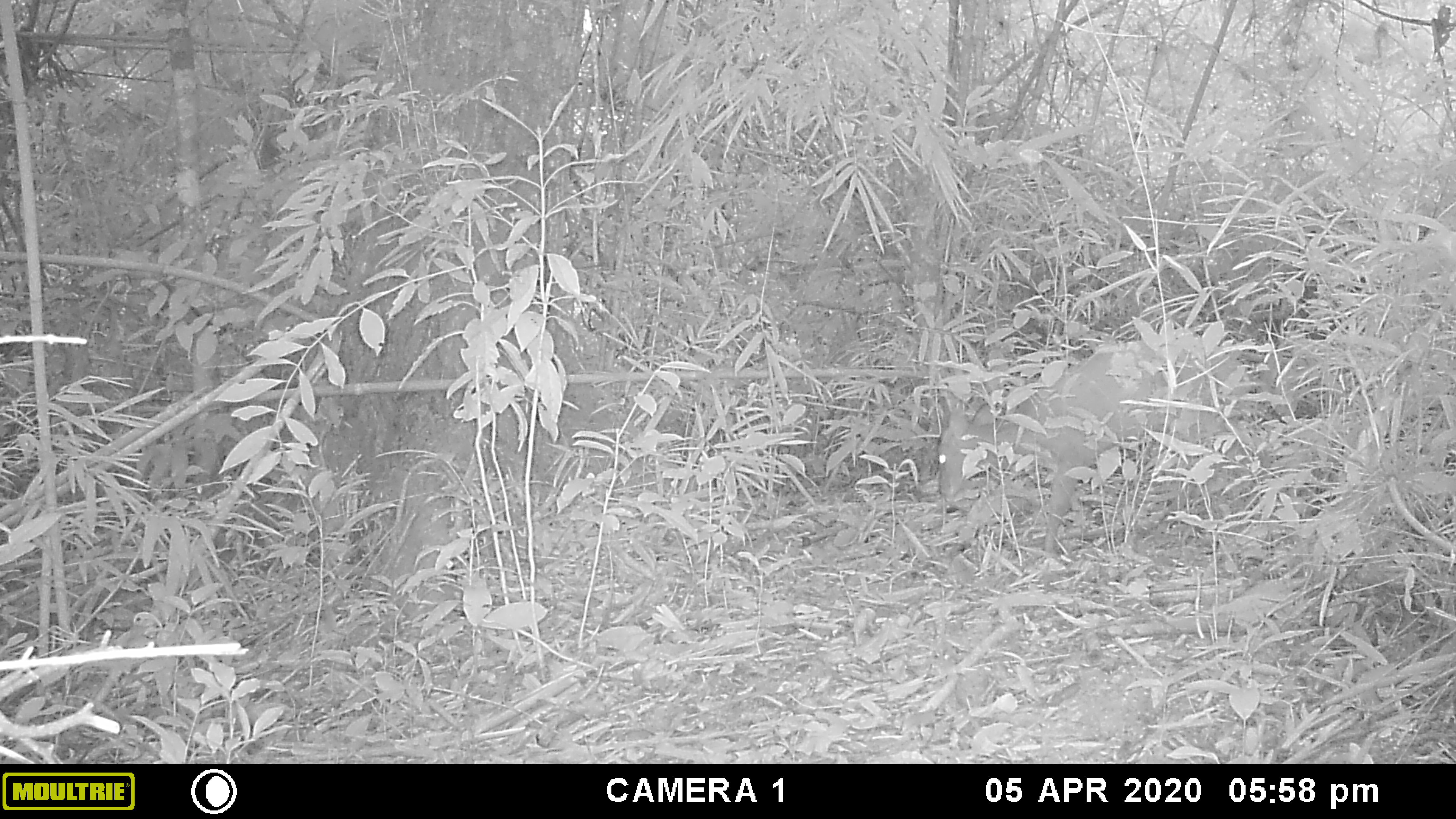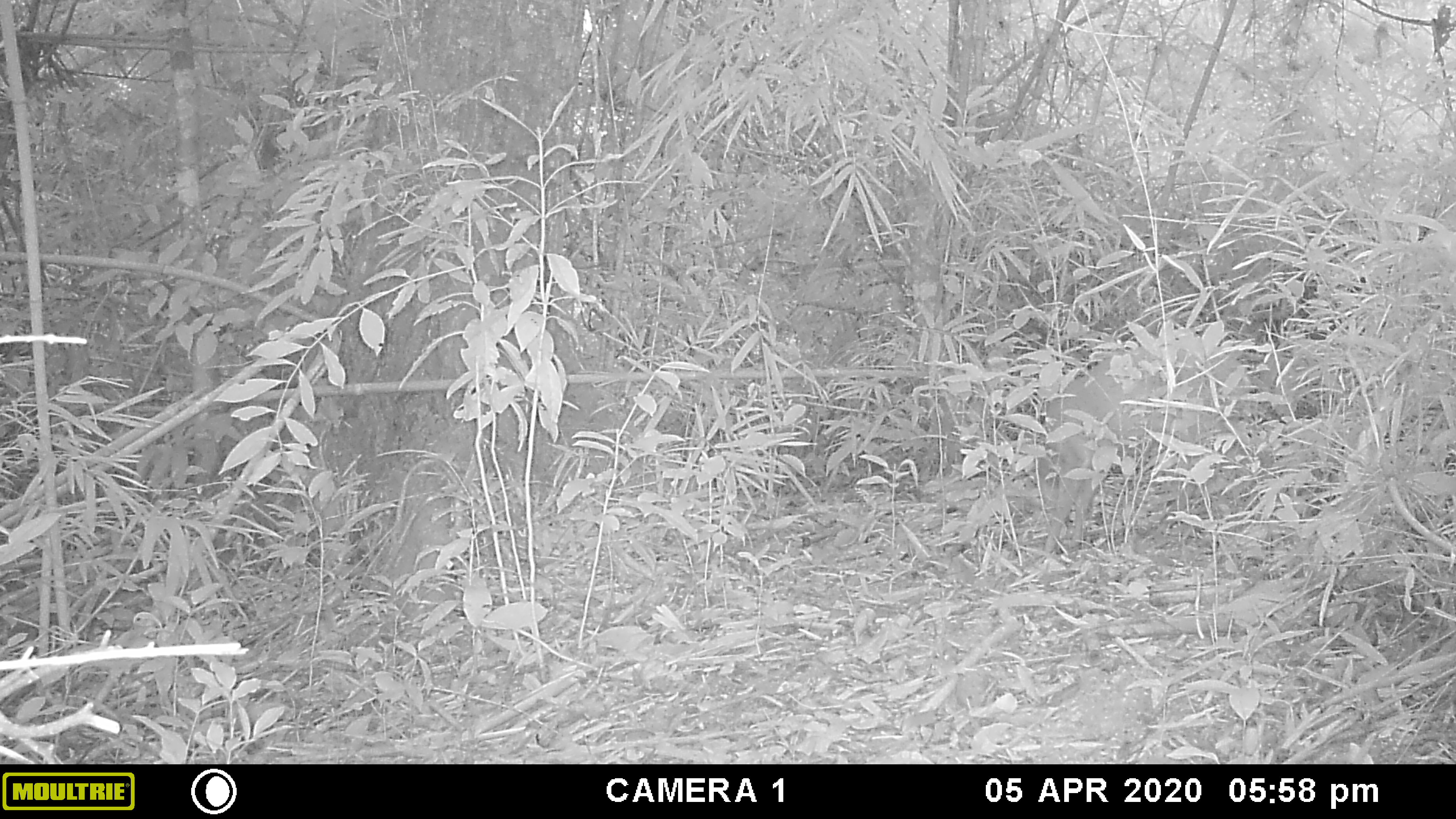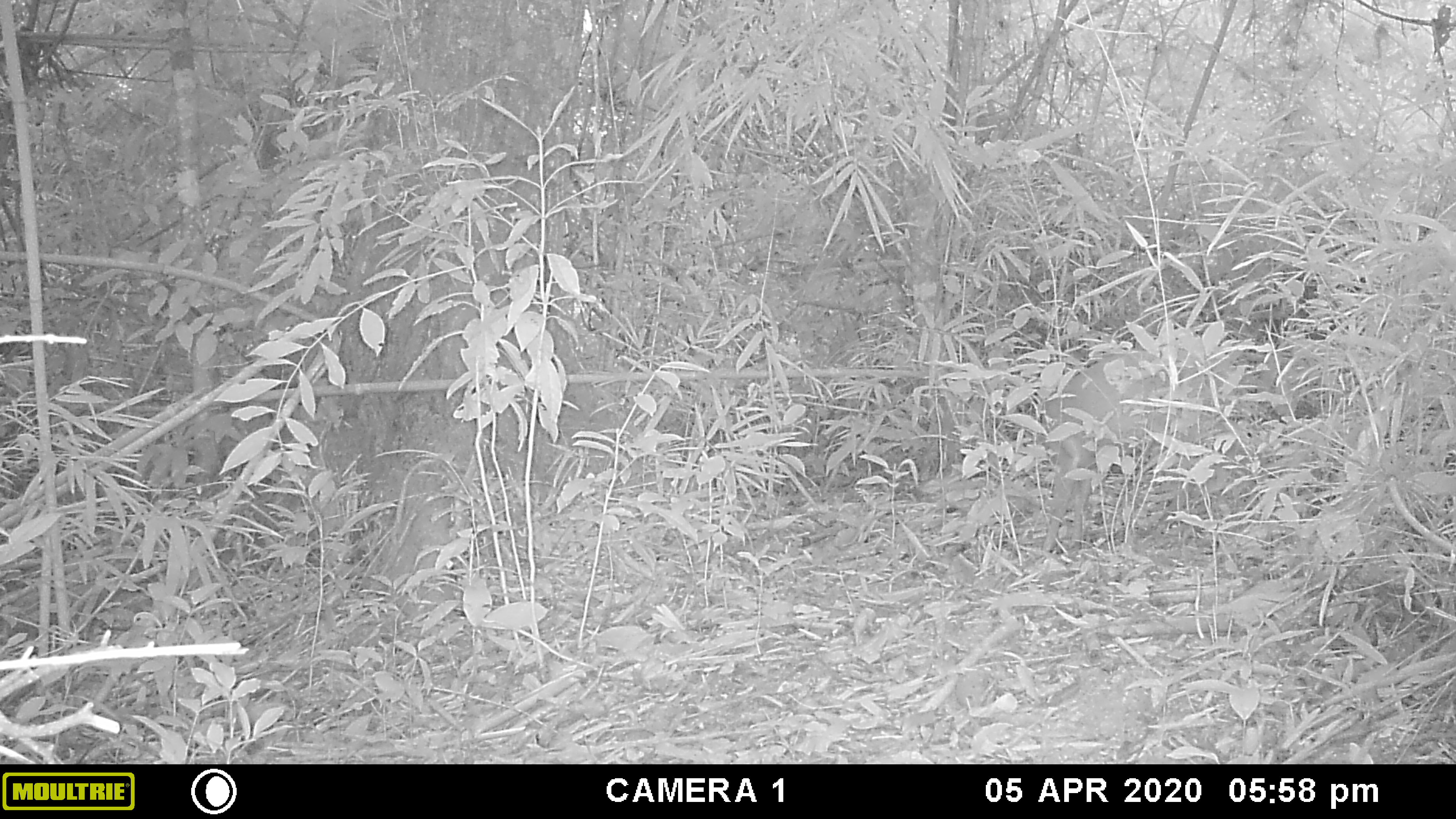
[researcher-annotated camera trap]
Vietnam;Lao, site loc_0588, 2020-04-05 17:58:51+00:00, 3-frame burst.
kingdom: Animalia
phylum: Chordata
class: Mammalia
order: Artiodactyla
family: Cervidae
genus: Muntiacus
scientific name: Muntiacus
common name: muntjacs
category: unidentified muntjac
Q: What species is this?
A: Unidentified muntjac (muntjacs) (Muntiacus).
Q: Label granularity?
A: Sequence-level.